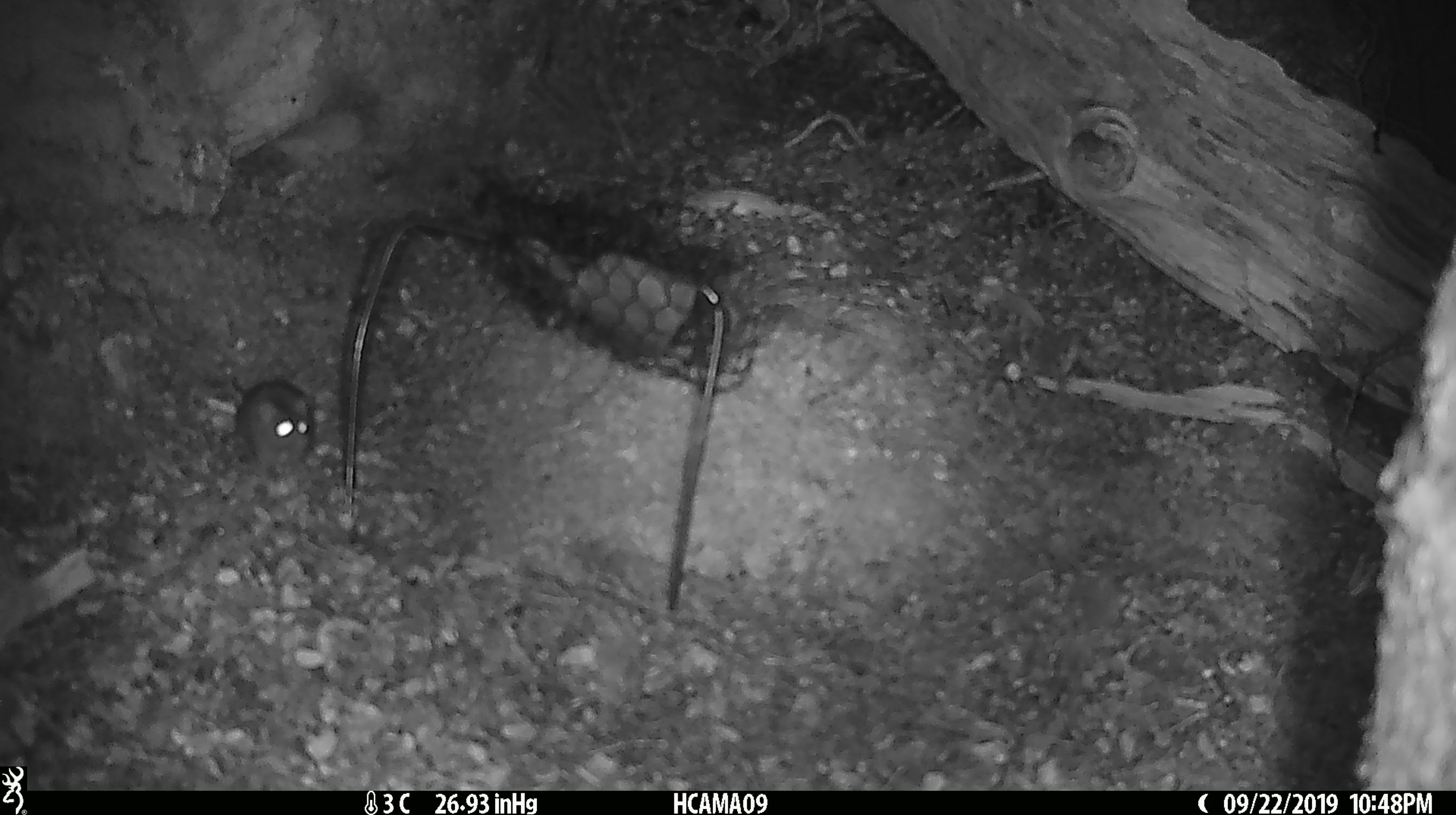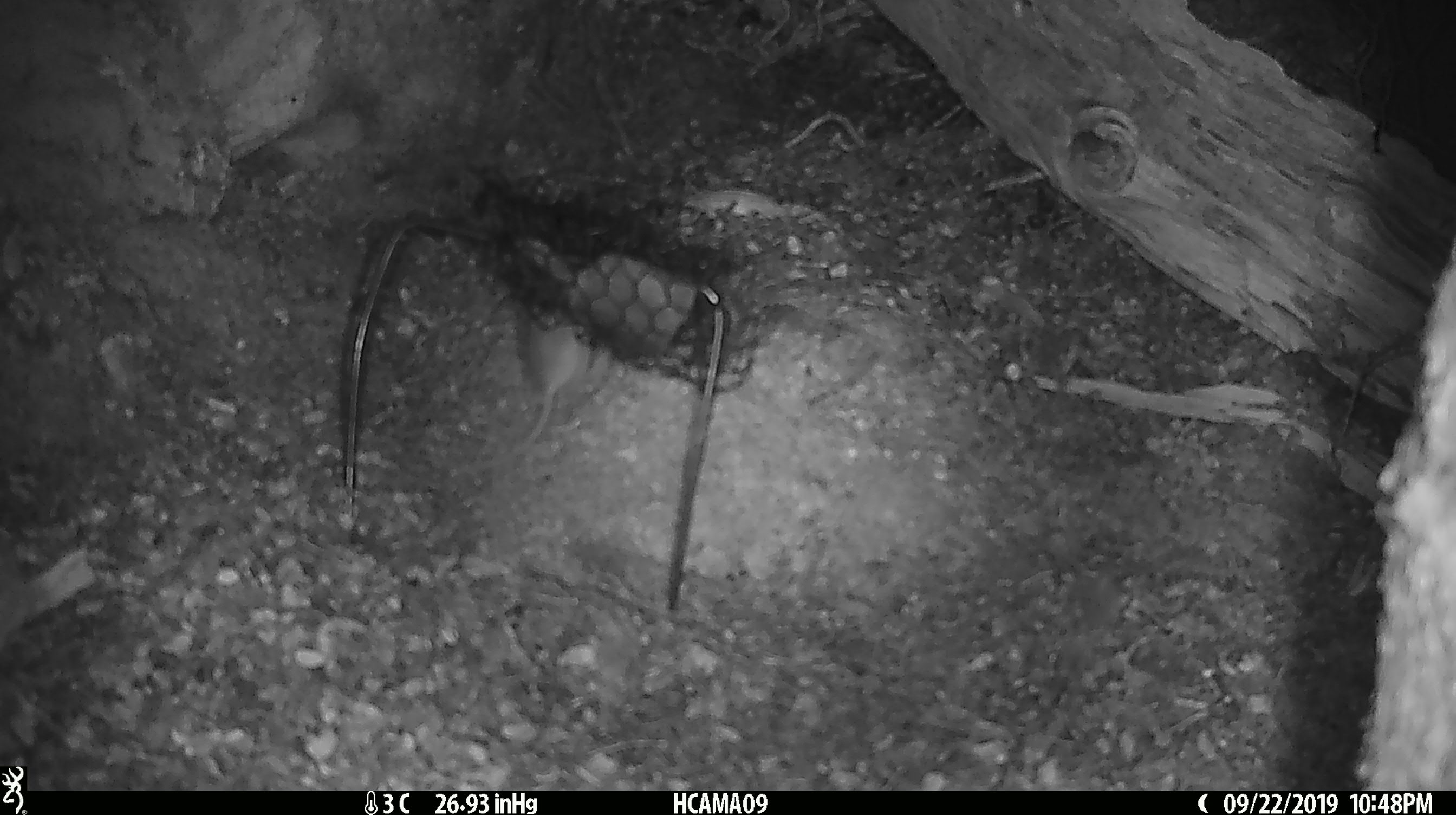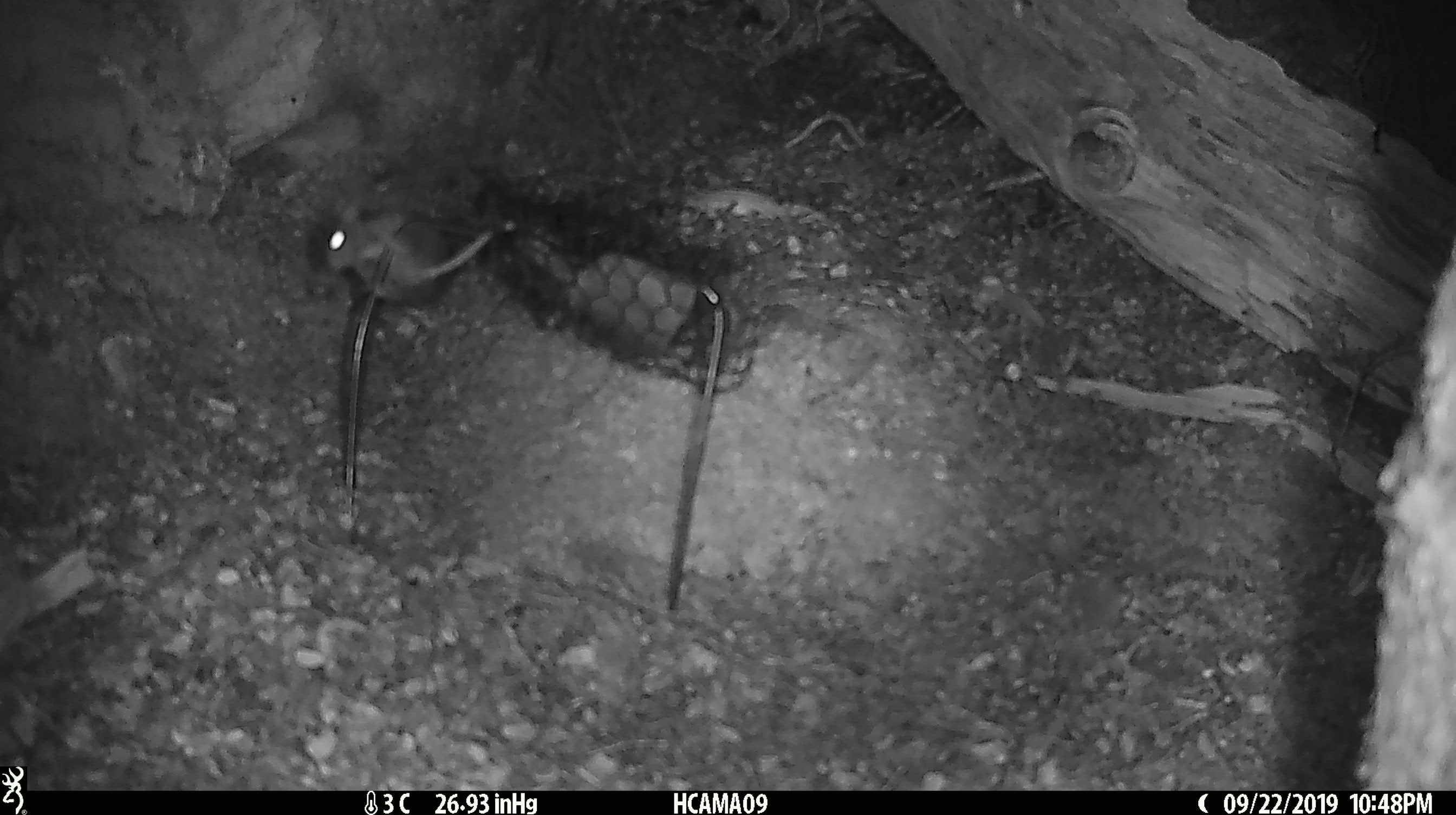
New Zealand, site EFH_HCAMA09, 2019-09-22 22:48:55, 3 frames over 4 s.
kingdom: Animalia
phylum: Chordata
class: Mammalia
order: Rodentia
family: Muridae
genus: Mus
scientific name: Mus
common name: mouse